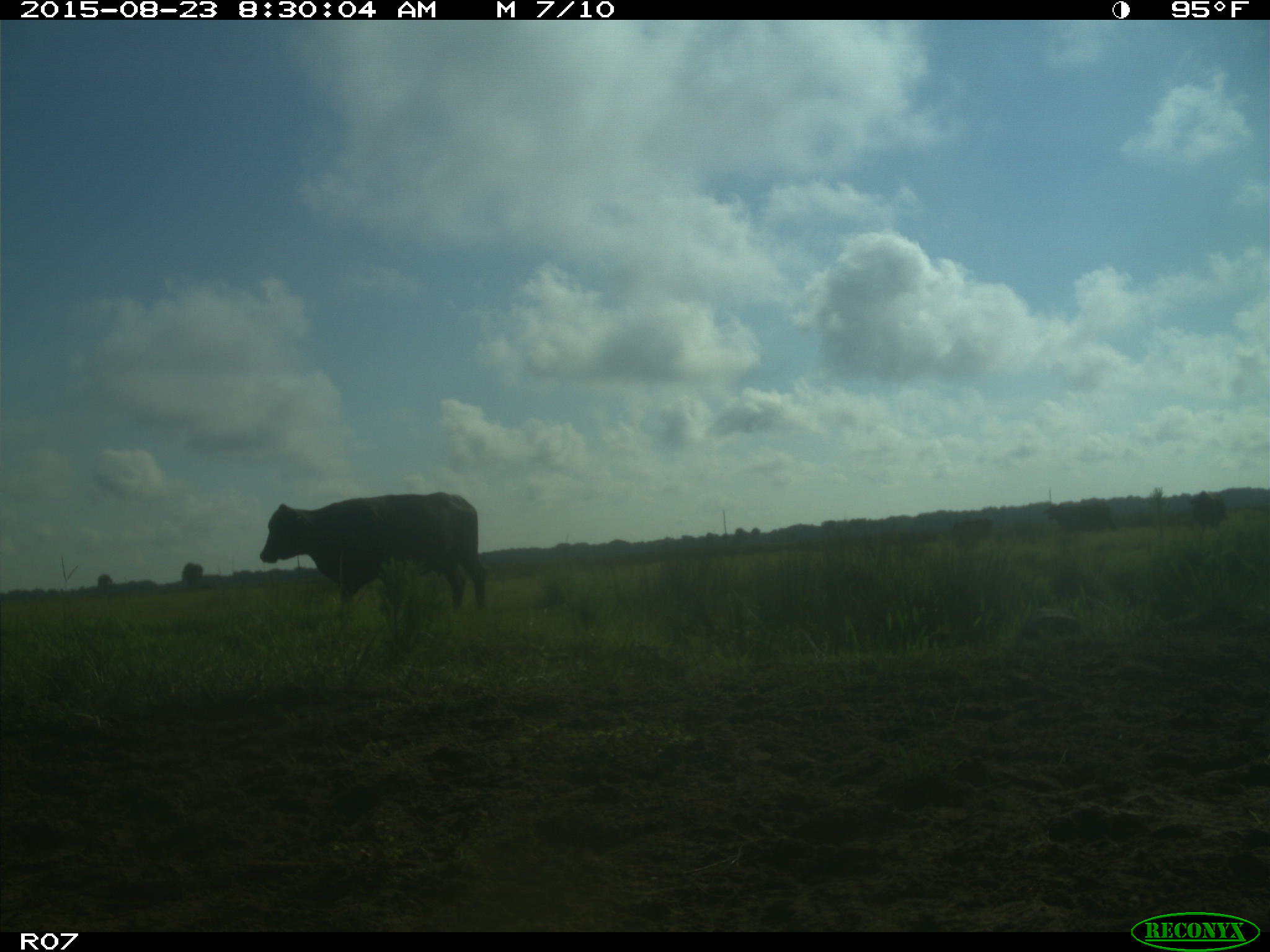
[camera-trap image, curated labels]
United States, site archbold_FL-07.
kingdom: Animalia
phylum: Chordata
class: Mammalia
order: Artiodactyla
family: Bovidae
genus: Bos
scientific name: Bos taurus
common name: domestic cow